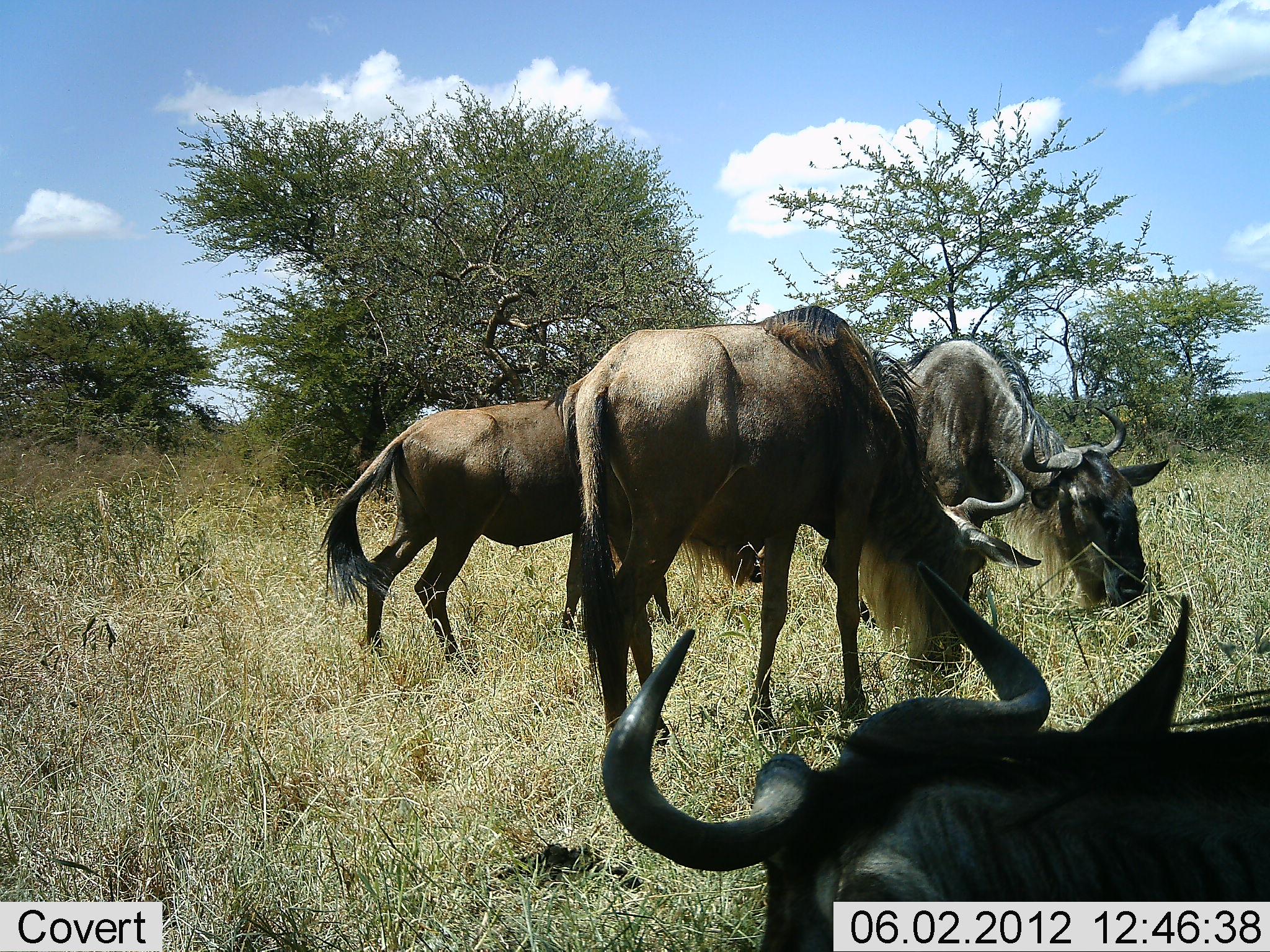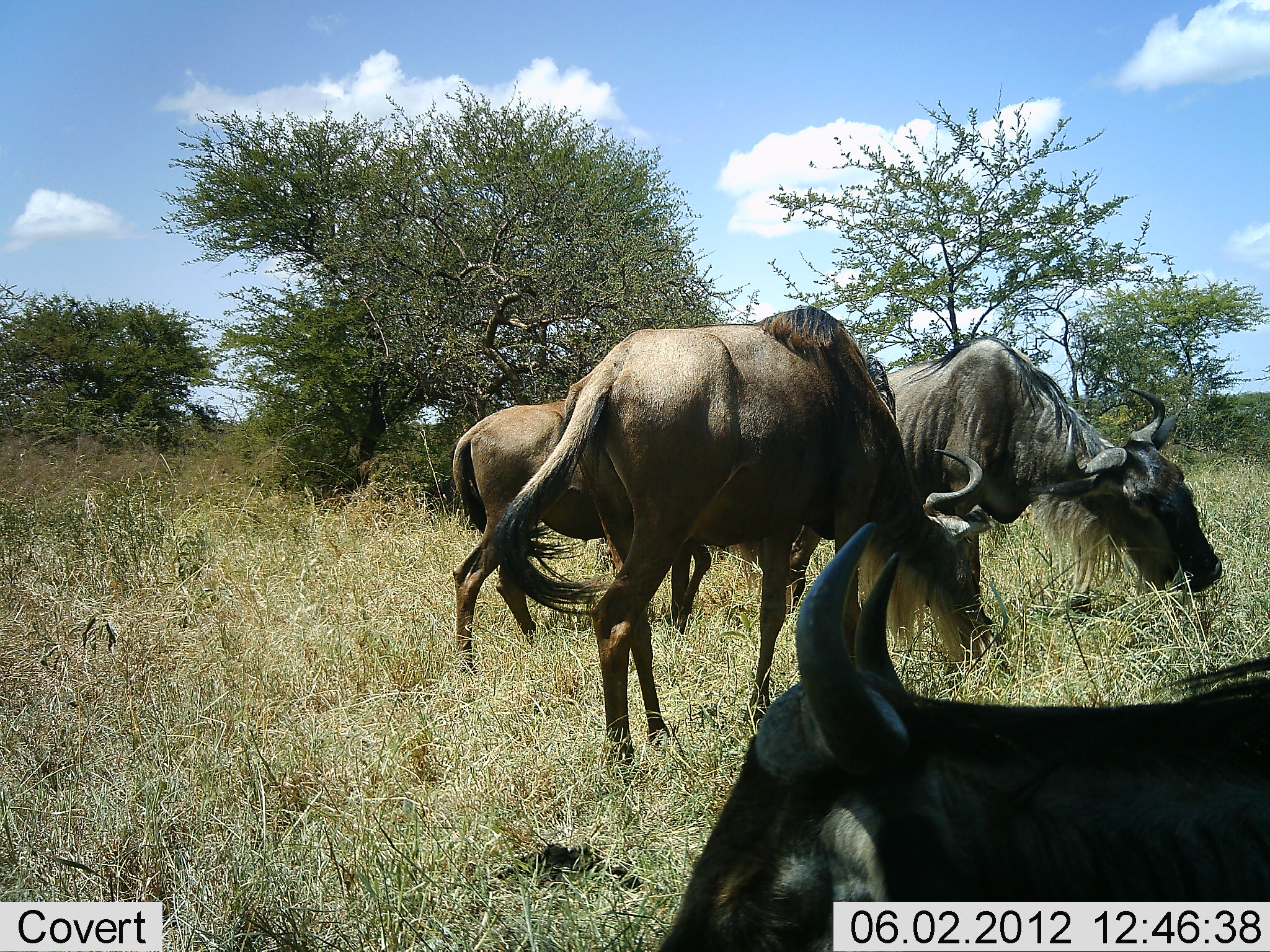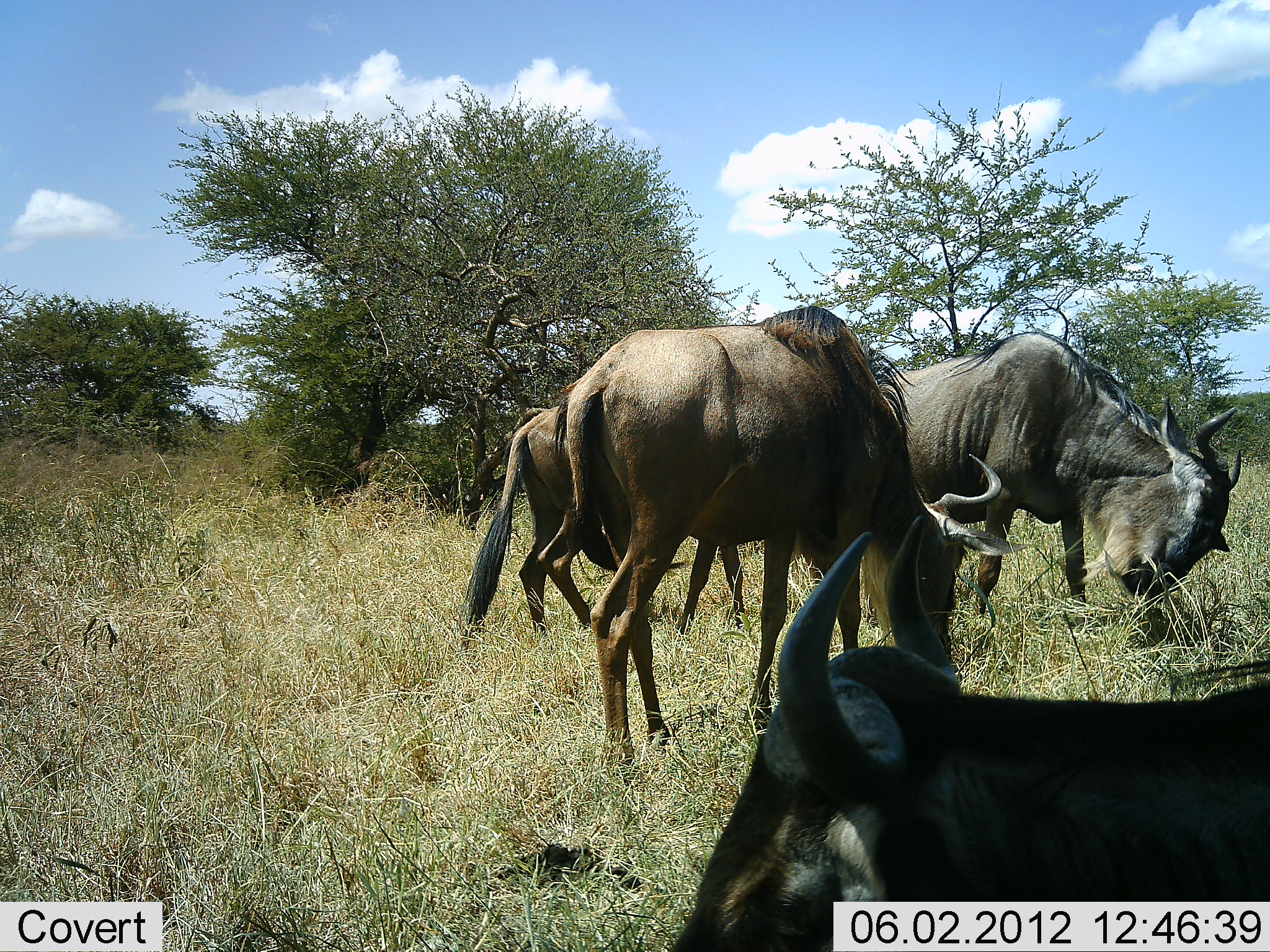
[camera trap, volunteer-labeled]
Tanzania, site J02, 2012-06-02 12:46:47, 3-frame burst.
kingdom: Animalia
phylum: Chordata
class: Mammalia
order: Artiodactyla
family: Bovidae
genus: Connochaetes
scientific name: Connochaetes taurinus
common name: blue wildebeest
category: wildebeest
Wildebeest (blue wildebeest) (Connochaetes taurinus), count 4. Behavior (volunteer vote fractions): standing 40%, resting 70%, moving 10%, interacting 0%. Young present (vote fraction): 0%. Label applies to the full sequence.